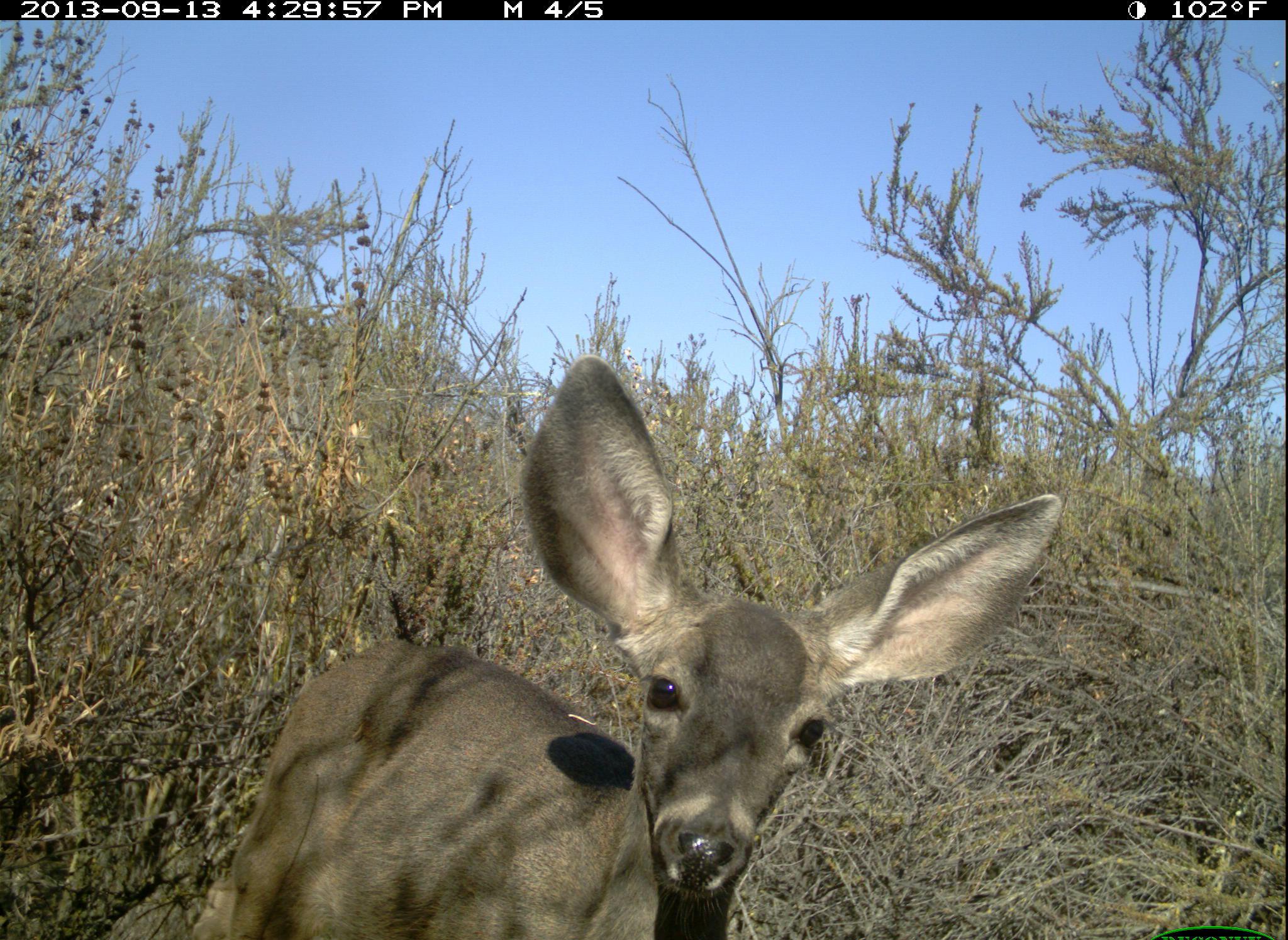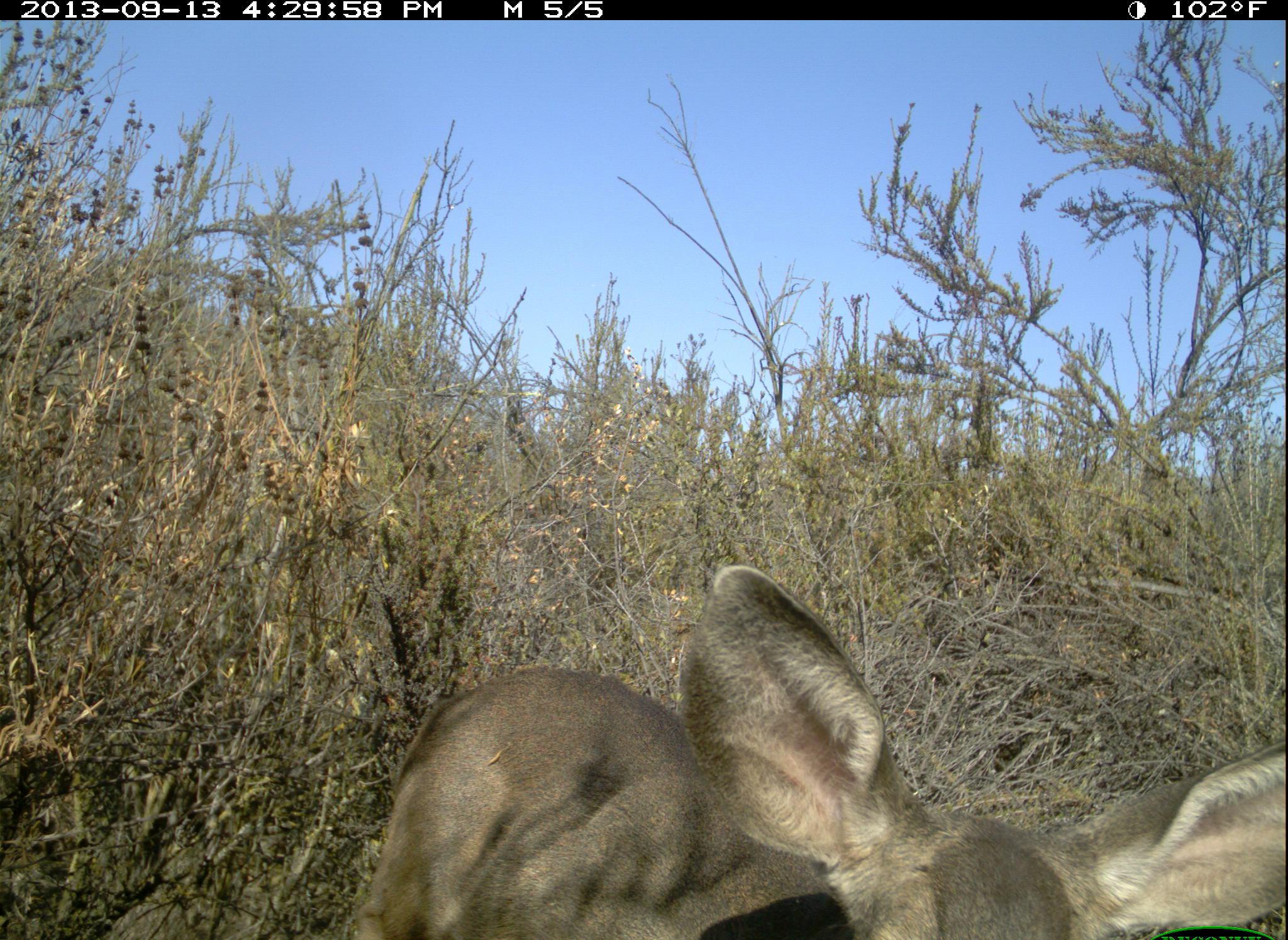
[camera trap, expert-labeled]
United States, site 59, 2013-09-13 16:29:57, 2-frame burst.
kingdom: Animalia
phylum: Chordata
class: Mammalia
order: Artiodactyla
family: Cervidae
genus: Odocoileus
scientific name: Odocoileus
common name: deer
Deer (Odocoileus).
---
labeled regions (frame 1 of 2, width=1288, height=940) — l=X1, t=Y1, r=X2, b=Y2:
deer: l=172, t=357, r=1066, b=940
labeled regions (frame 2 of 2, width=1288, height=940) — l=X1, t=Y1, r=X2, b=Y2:
deer: l=355, t=564, r=1288, b=940